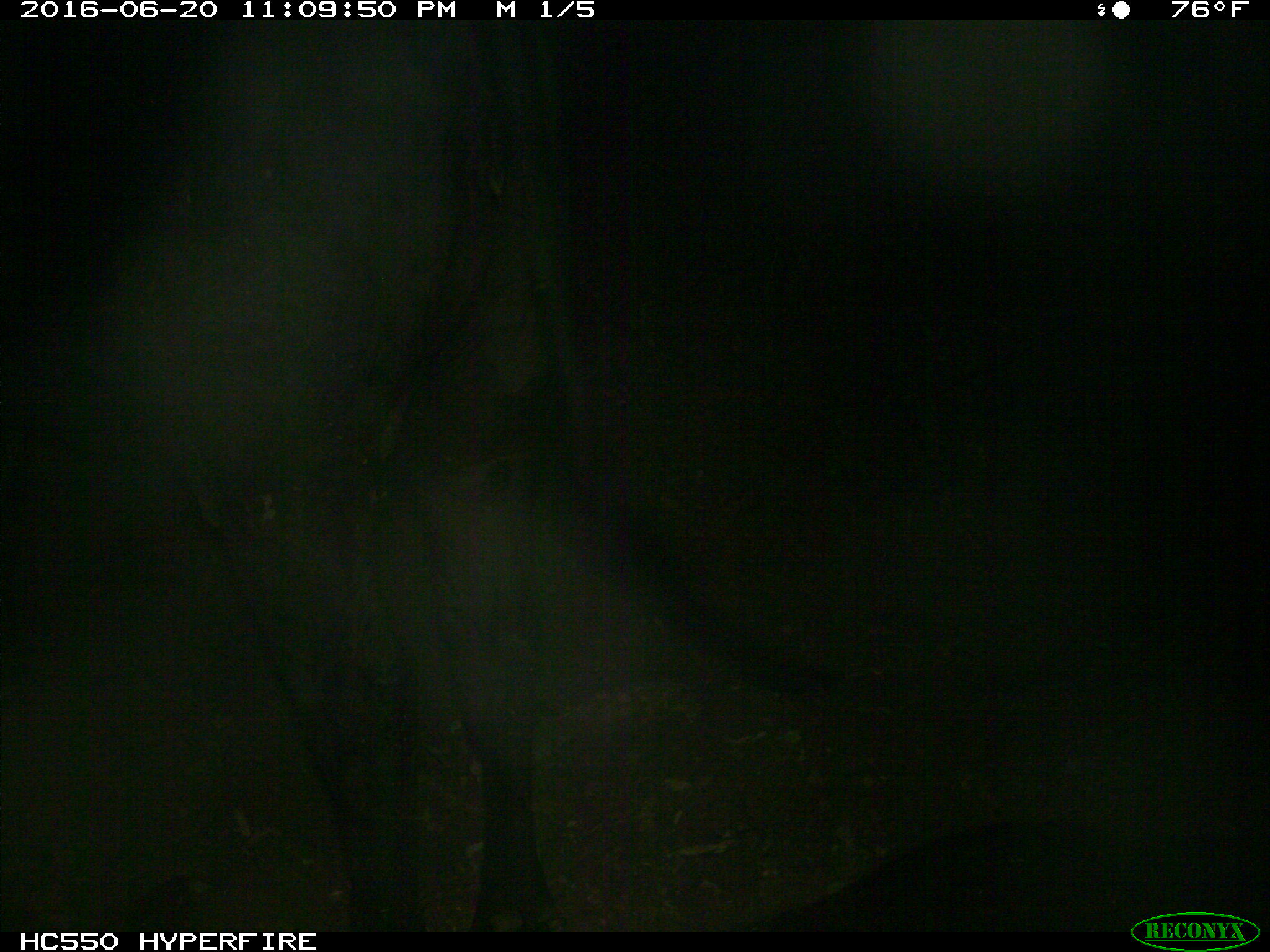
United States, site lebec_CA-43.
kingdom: Animalia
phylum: Chordata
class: Mammalia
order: Artiodactyla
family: Bovidae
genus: Bos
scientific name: Bos taurus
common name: domestic cow